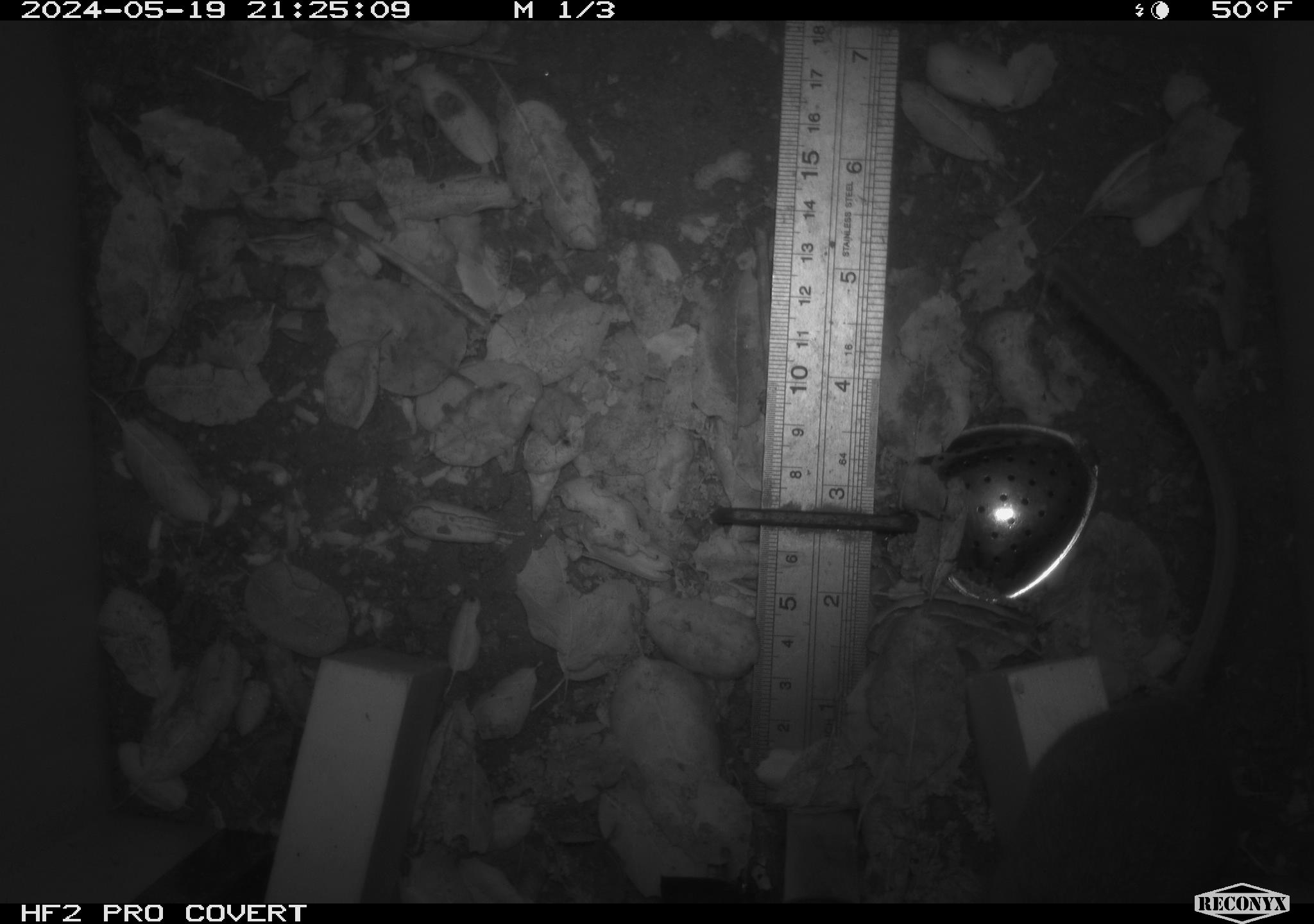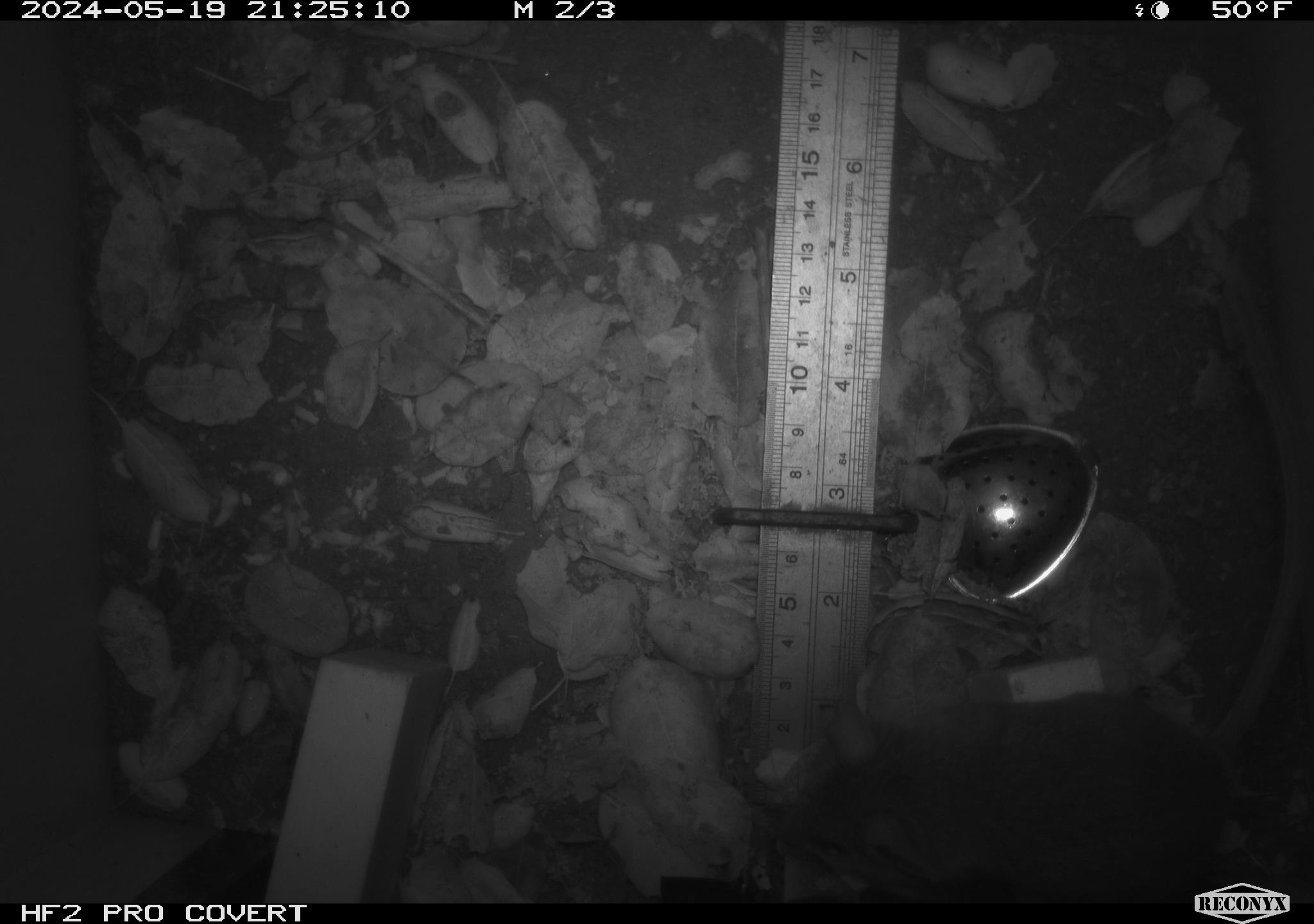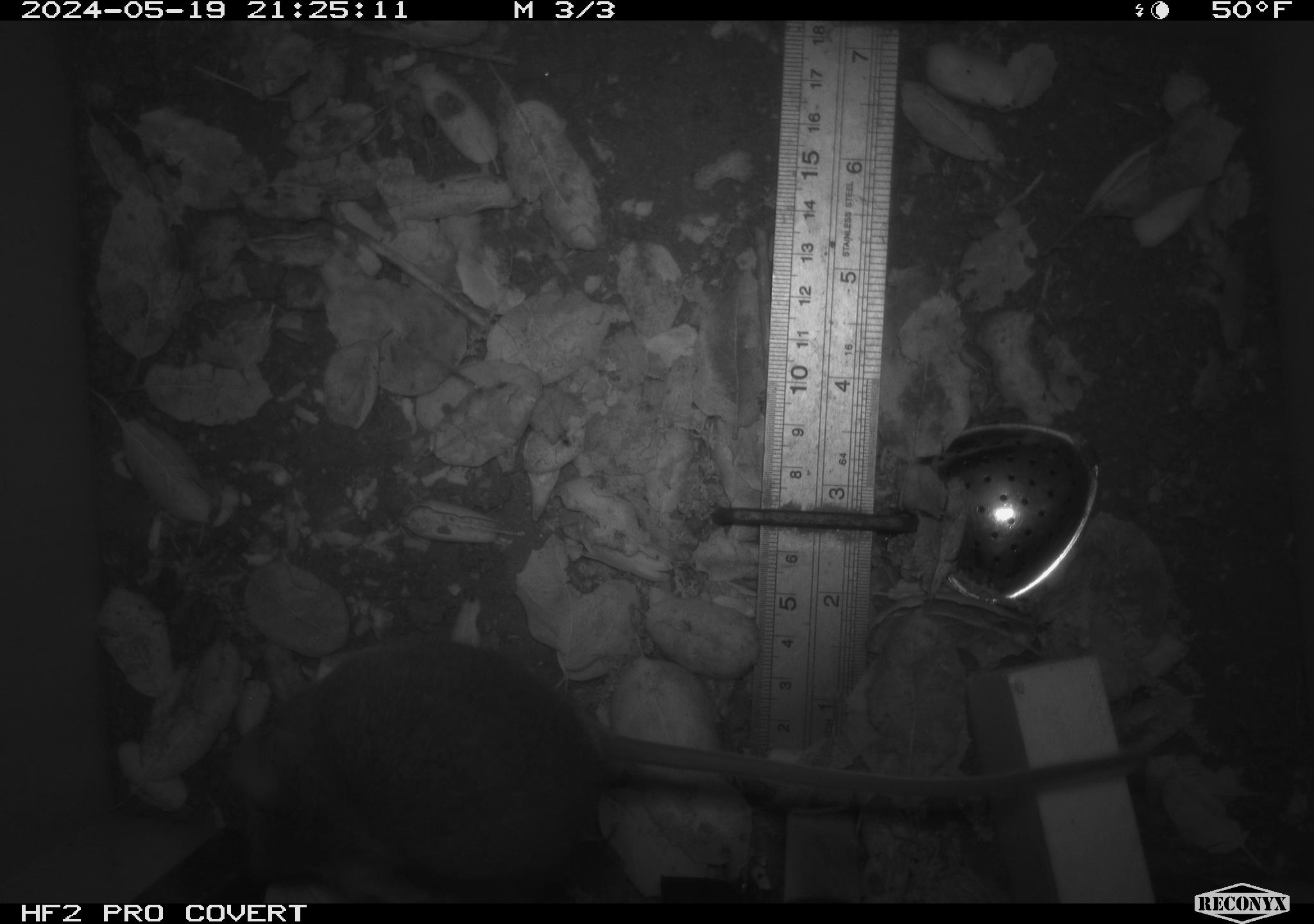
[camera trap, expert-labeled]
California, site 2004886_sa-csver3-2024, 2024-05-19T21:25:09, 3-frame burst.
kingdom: Animalia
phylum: Chordata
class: Mammalia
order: Rodentia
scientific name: Rodentia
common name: rodent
Rodent (Rodentia).